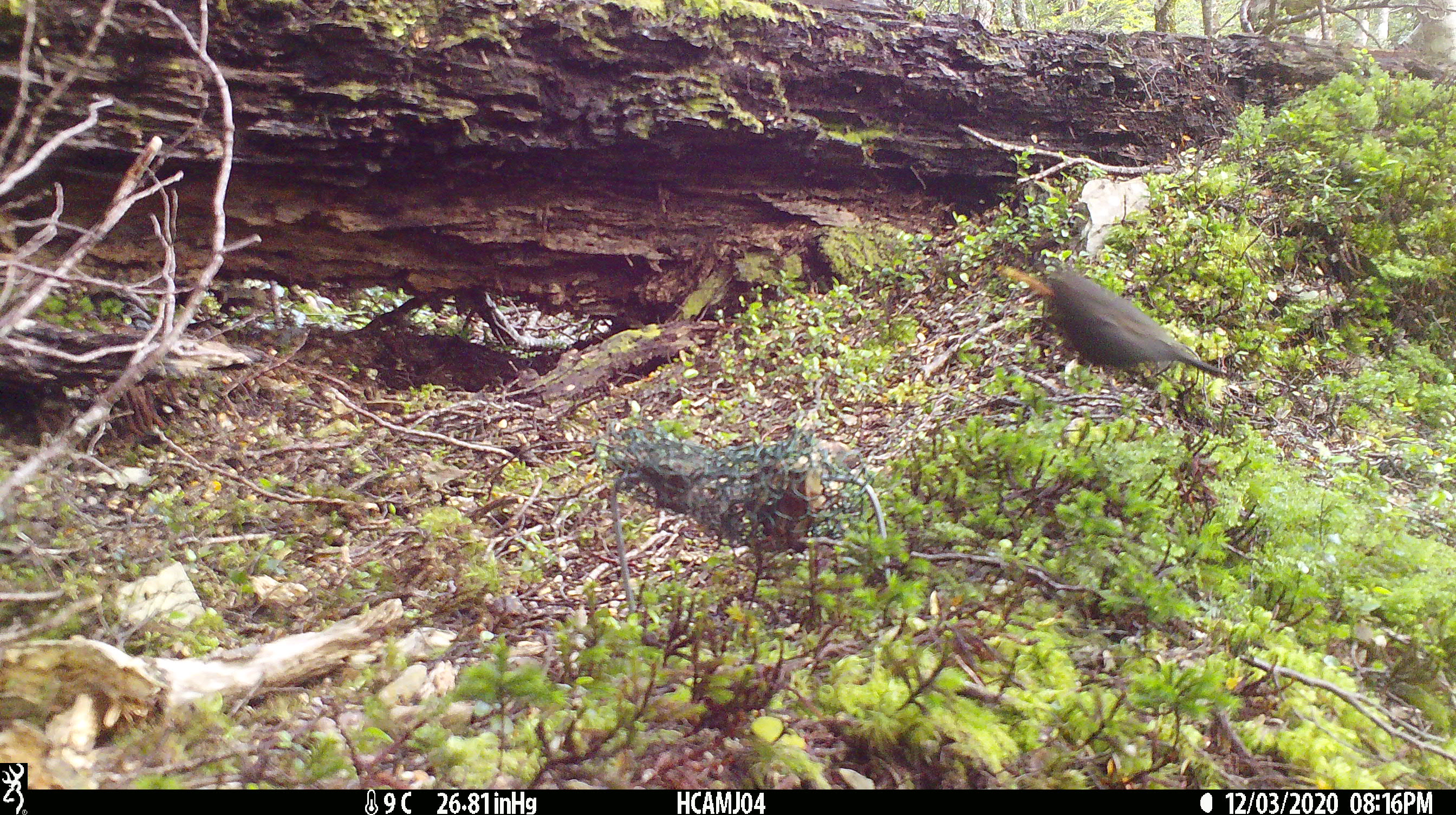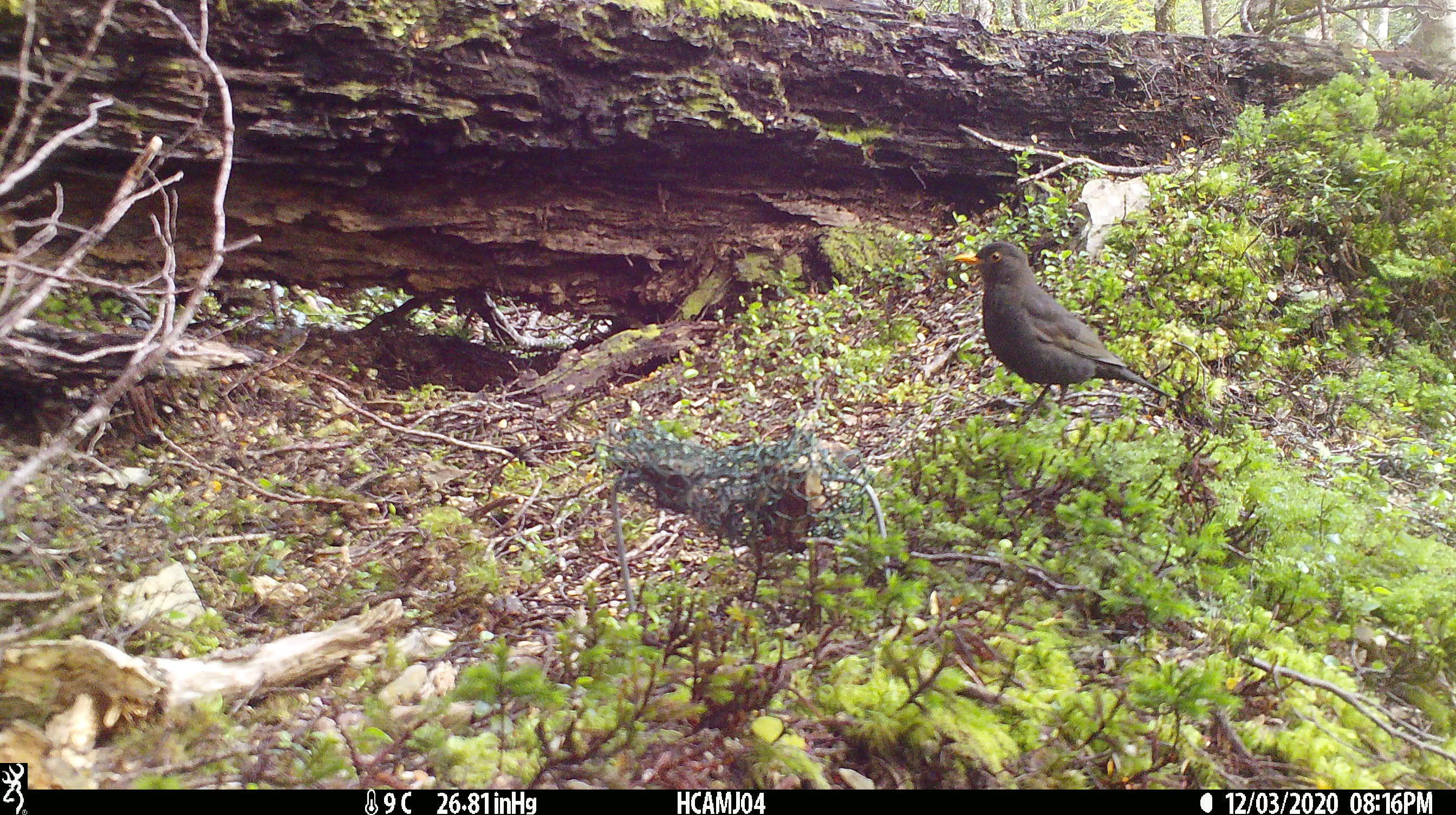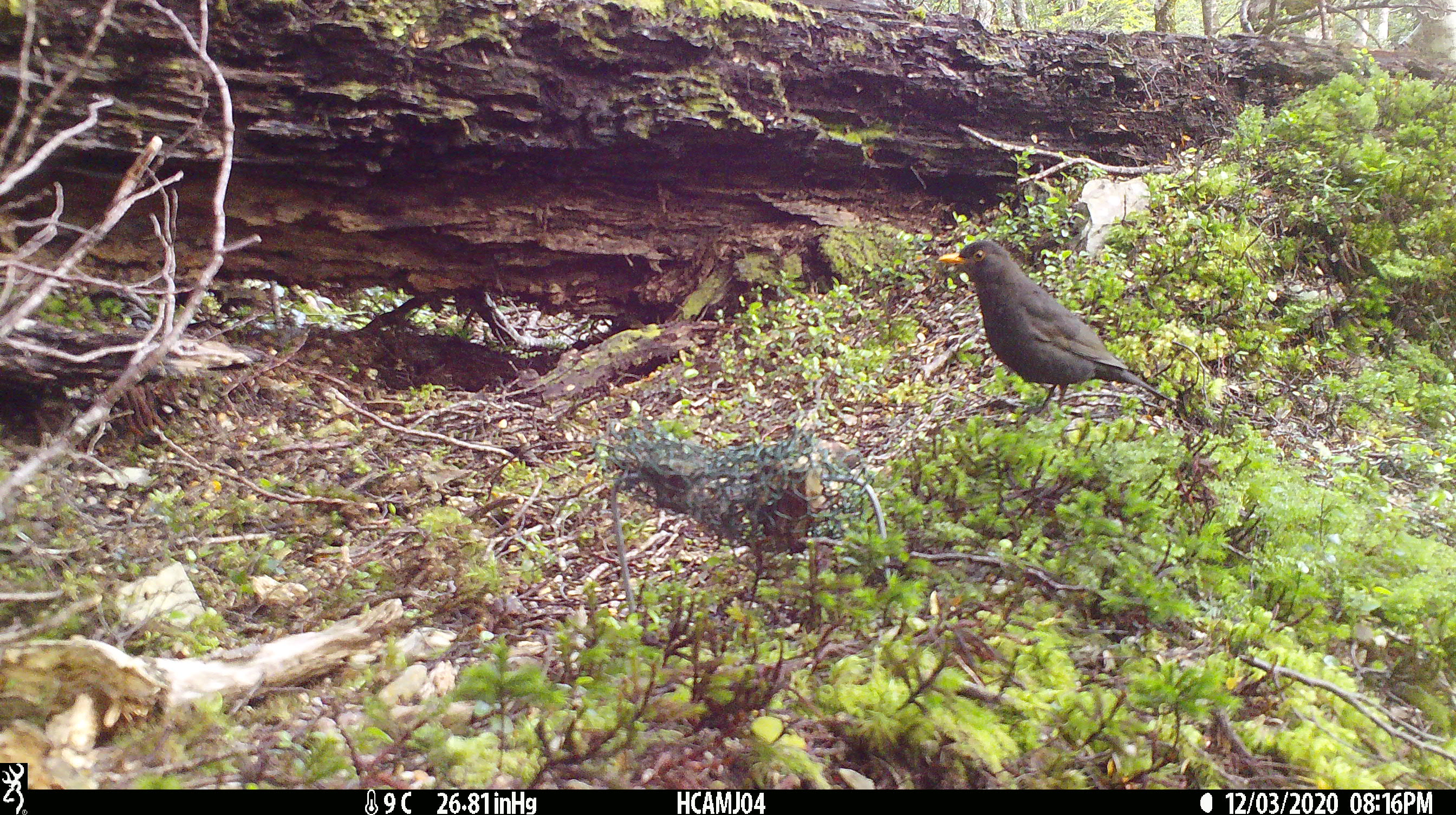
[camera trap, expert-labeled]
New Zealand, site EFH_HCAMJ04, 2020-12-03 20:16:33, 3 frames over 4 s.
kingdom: Animalia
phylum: Chordata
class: Aves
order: Passeriformes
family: Turdidae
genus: Turdus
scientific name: Turdus merula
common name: eurasian blackbird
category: blackbird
Blackbird (eurasian blackbird) (Turdus merula).